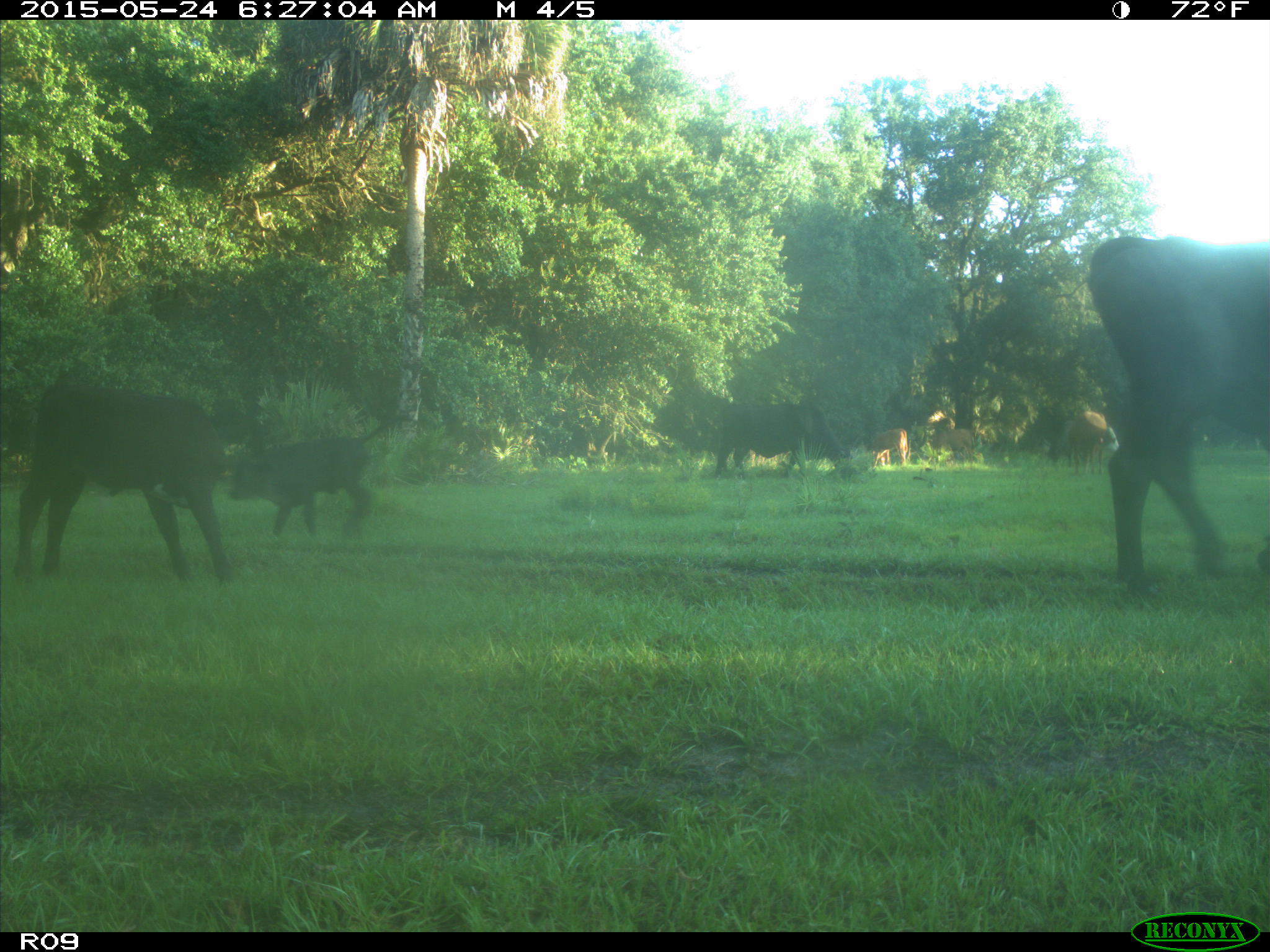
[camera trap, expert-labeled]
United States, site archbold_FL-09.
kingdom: Animalia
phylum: Chordata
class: Mammalia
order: Artiodactyla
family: Bovidae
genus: Bos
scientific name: Bos taurus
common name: domestic cow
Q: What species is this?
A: Bos taurus (domestic cow).